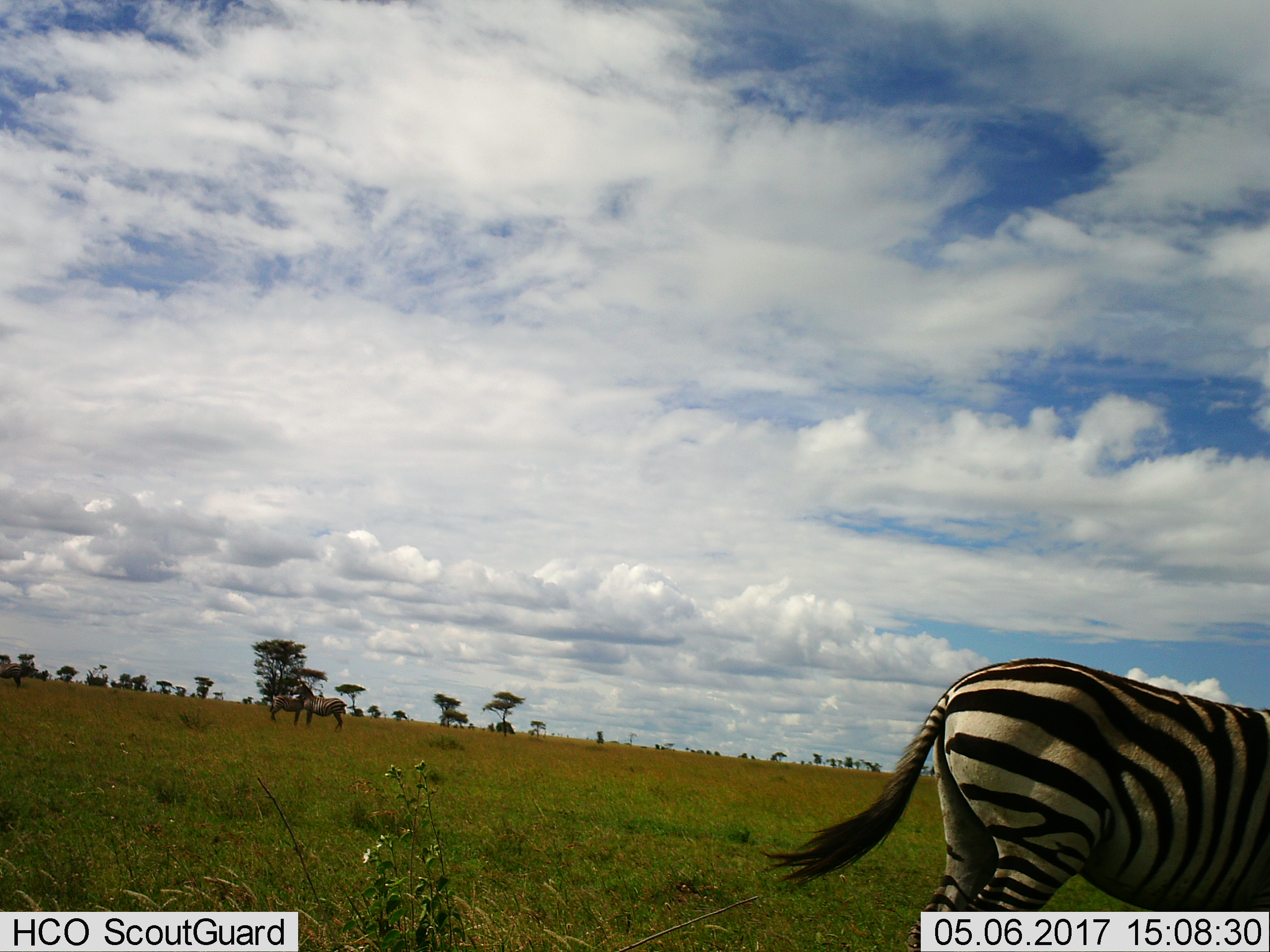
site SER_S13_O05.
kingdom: Animalia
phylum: Chordata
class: Mammalia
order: Perissodactyla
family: Equidae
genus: Equus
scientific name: Equus quagga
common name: plains zebra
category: zebraplains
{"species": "zebraplains (plains zebra) (Equus quagga)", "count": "4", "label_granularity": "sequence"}